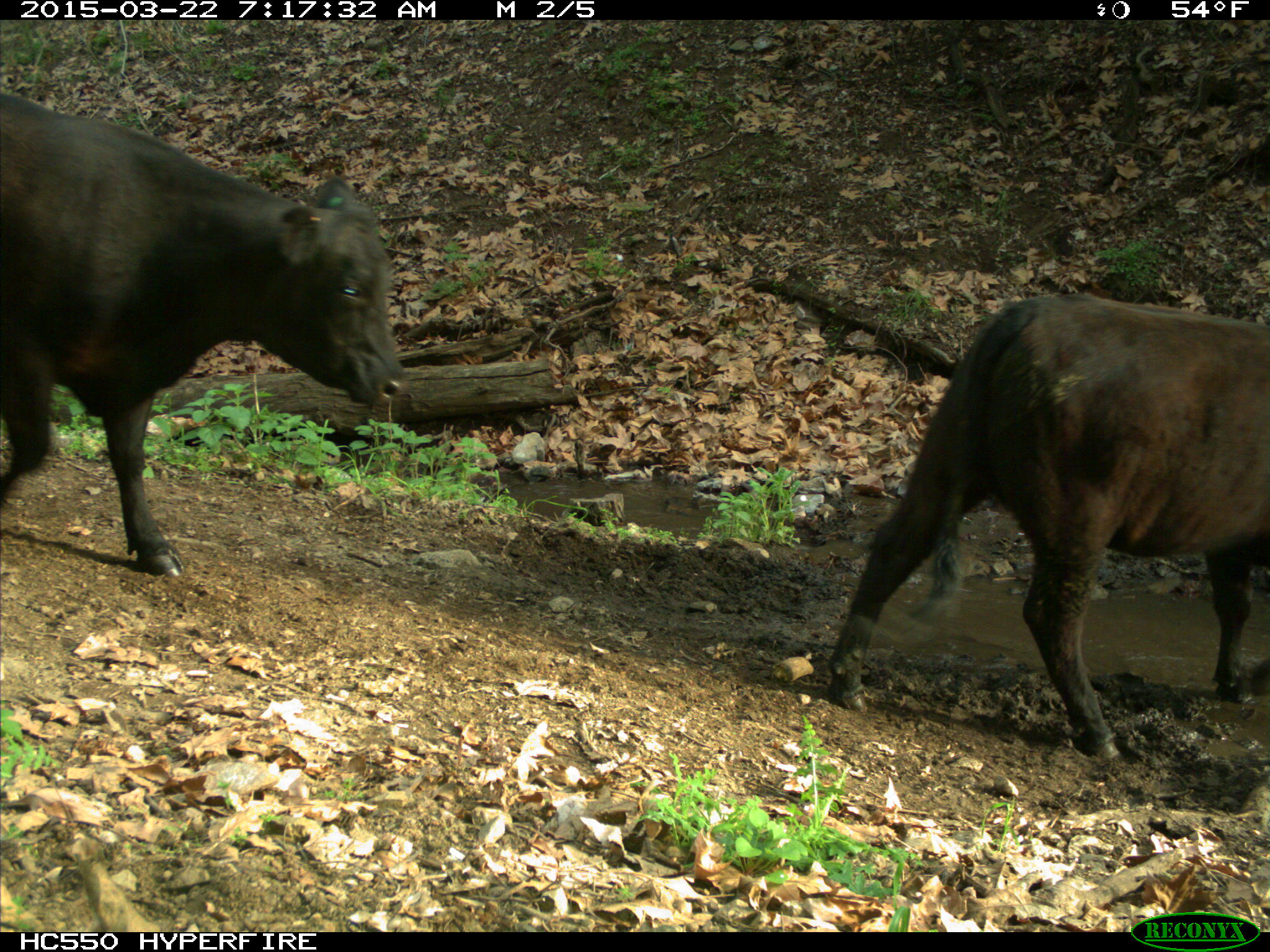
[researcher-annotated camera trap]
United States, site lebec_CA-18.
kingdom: Animalia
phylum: Chordata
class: Mammalia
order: Artiodactyla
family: Bovidae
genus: Bos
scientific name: Bos taurus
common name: domestic cow